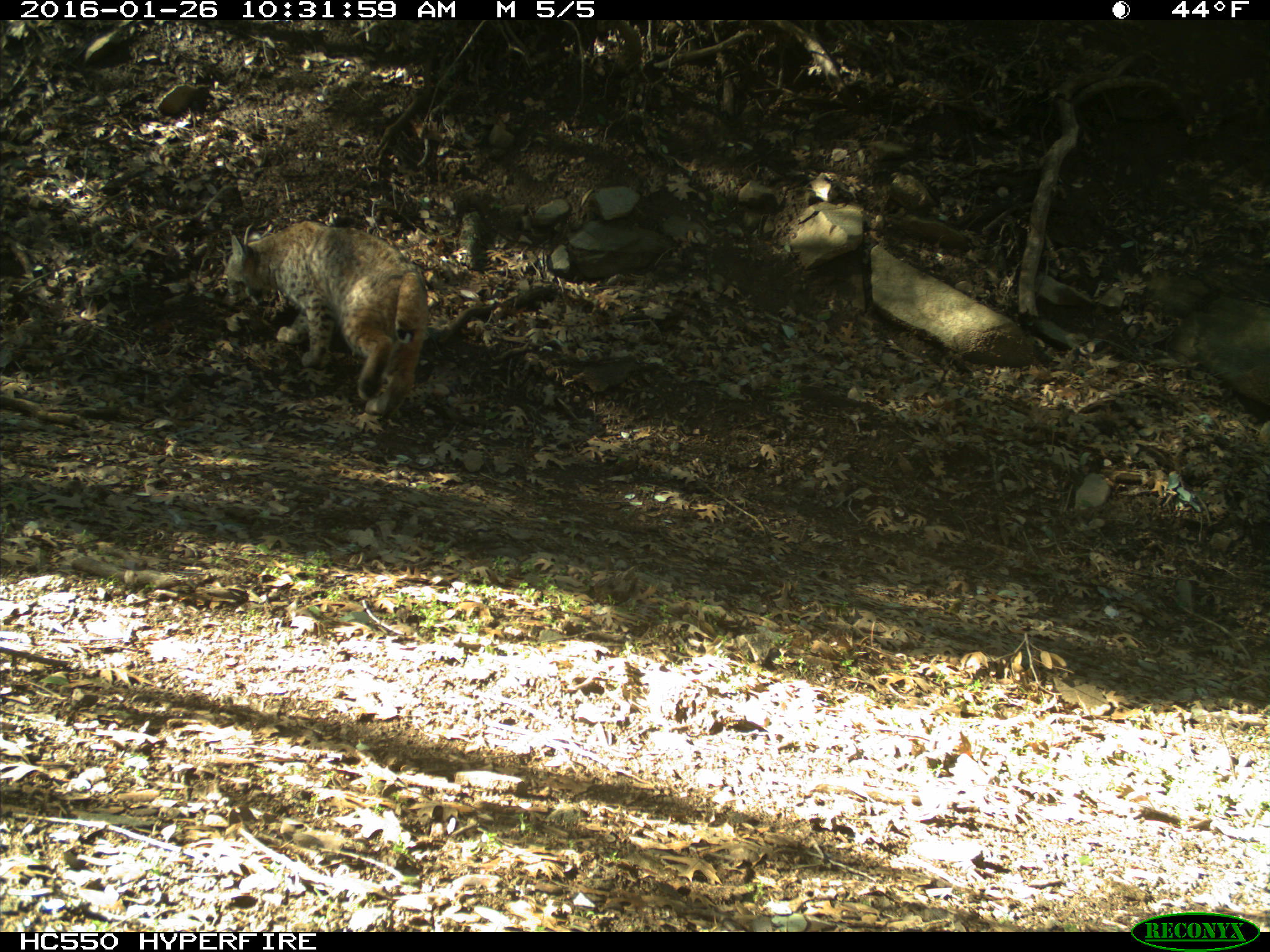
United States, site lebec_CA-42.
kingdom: Animalia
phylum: Chordata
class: Mammalia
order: Carnivora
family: Felidae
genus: Lynx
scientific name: Lynx rufus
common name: bobcat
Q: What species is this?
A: Lynx rufus (bobcat).